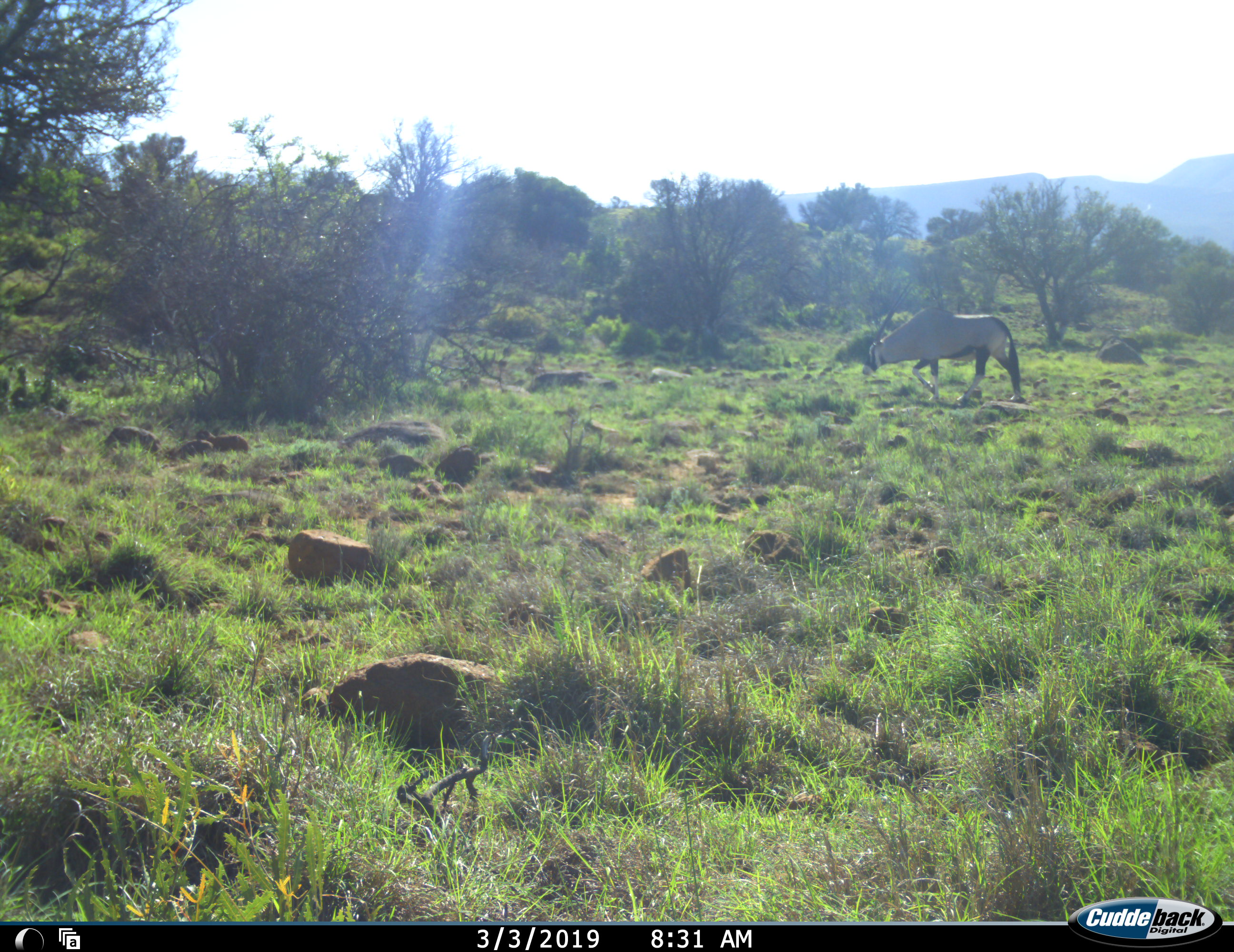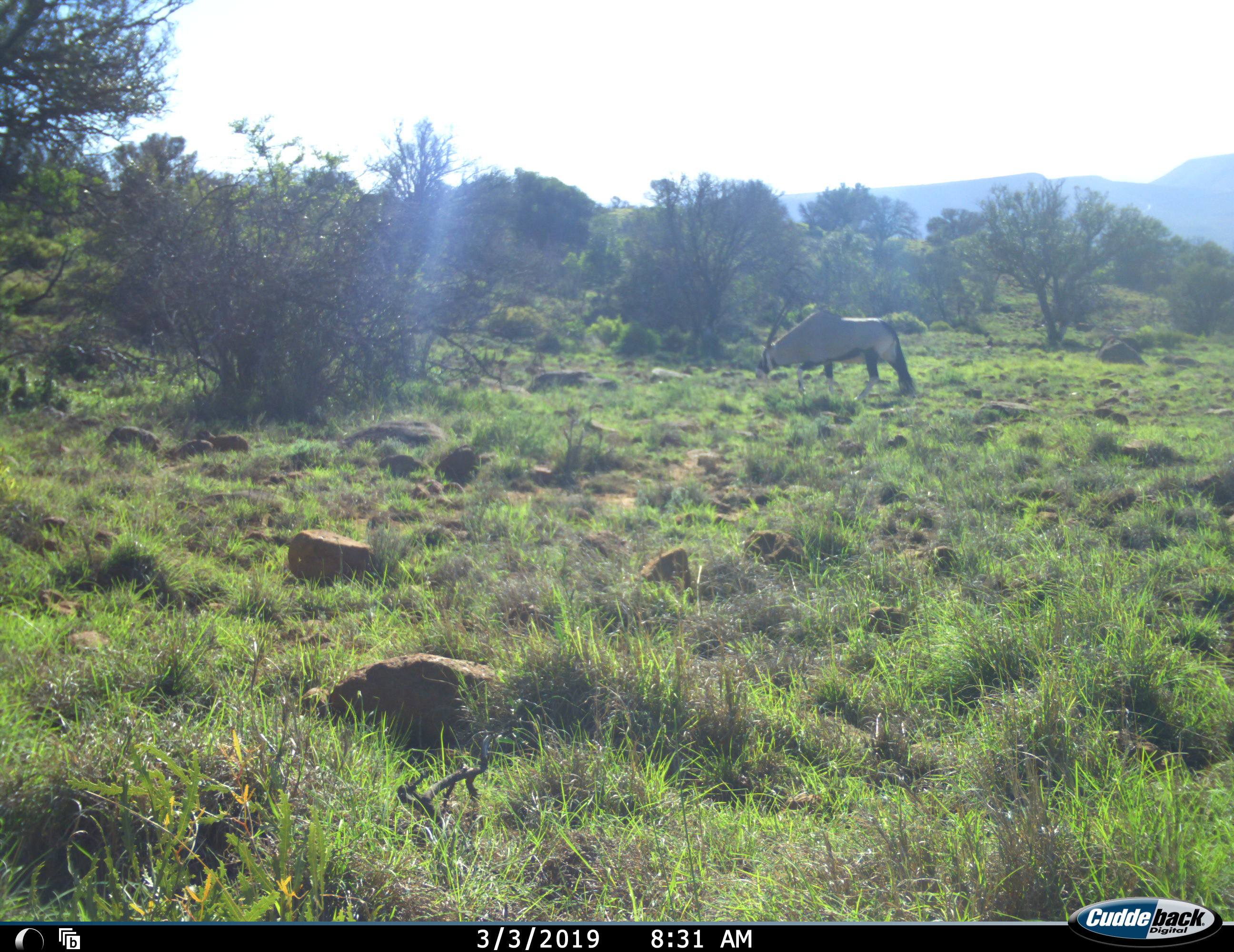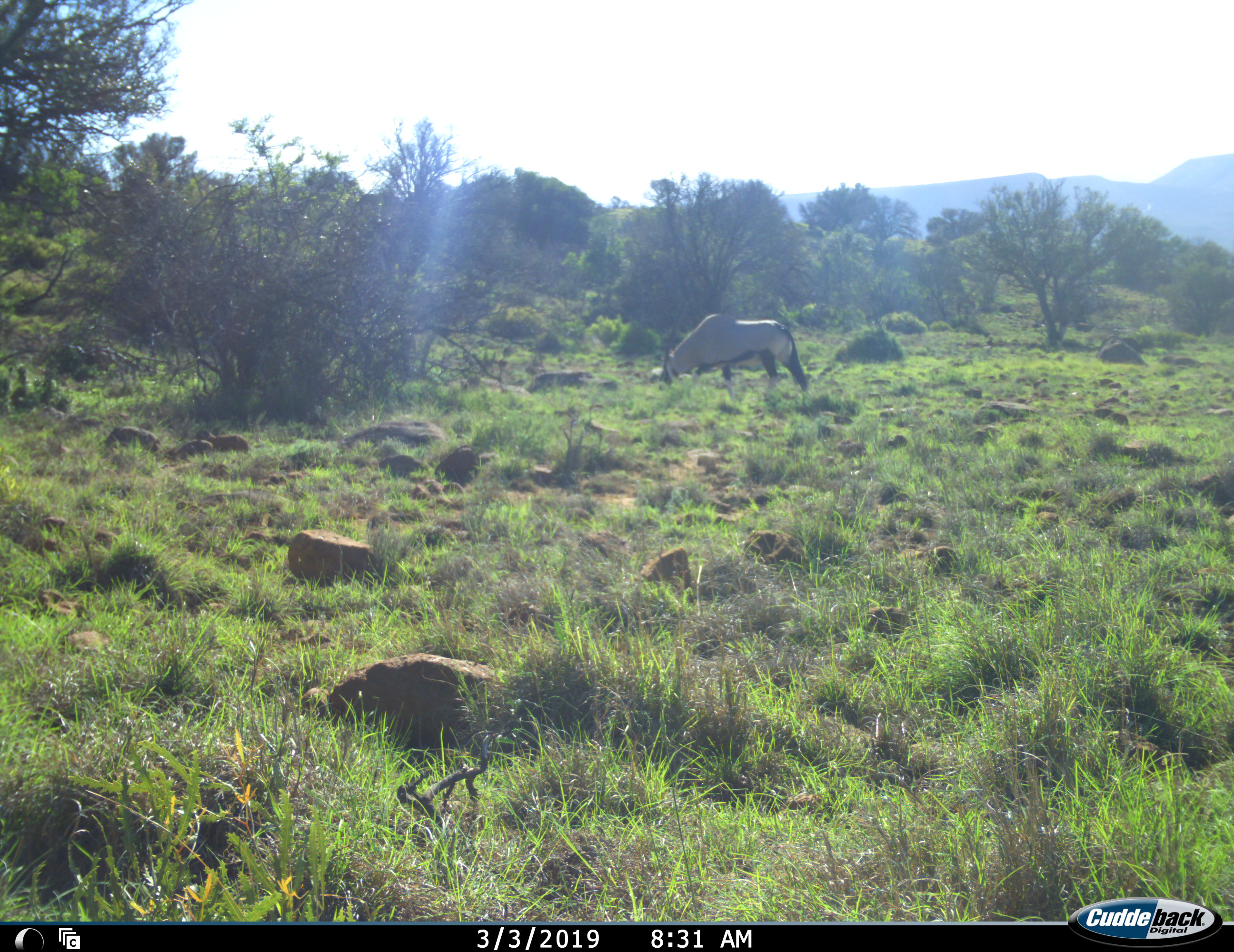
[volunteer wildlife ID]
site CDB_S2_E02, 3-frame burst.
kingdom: Animalia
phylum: Chordata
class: Mammalia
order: Artiodactyla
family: Bovidae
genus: Oryx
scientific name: Oryx gazella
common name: gemsbok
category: oryx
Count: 1.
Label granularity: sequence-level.